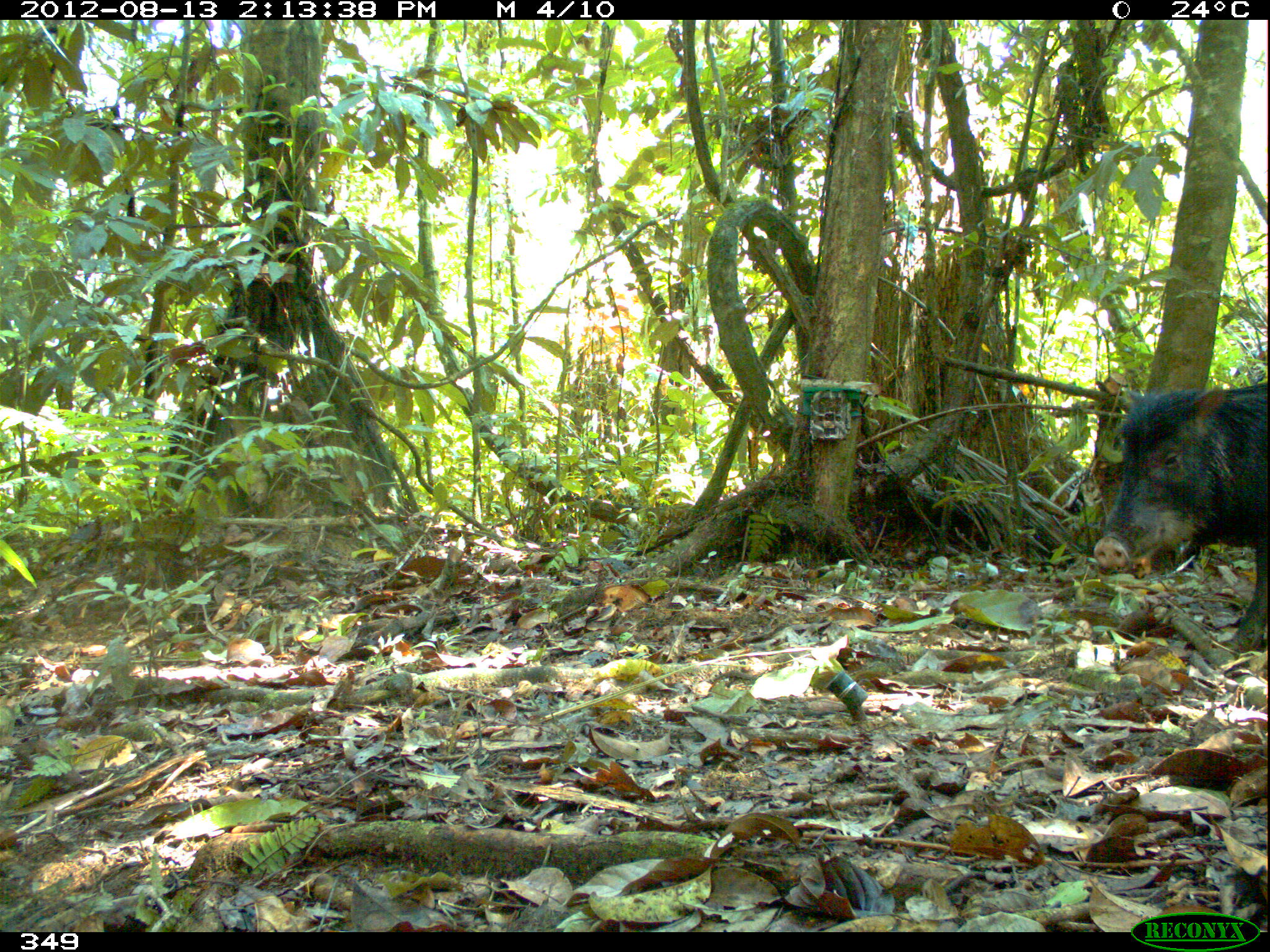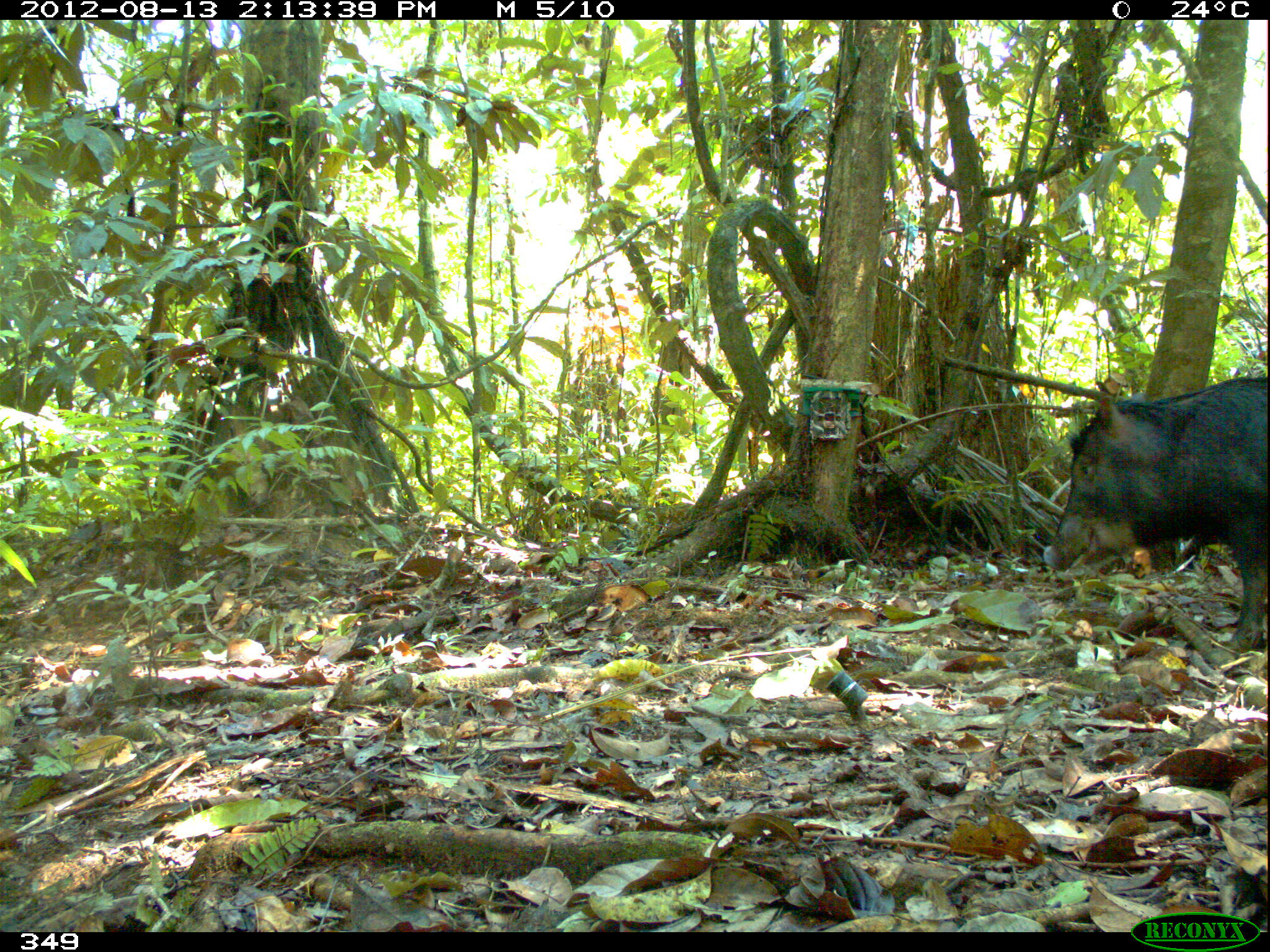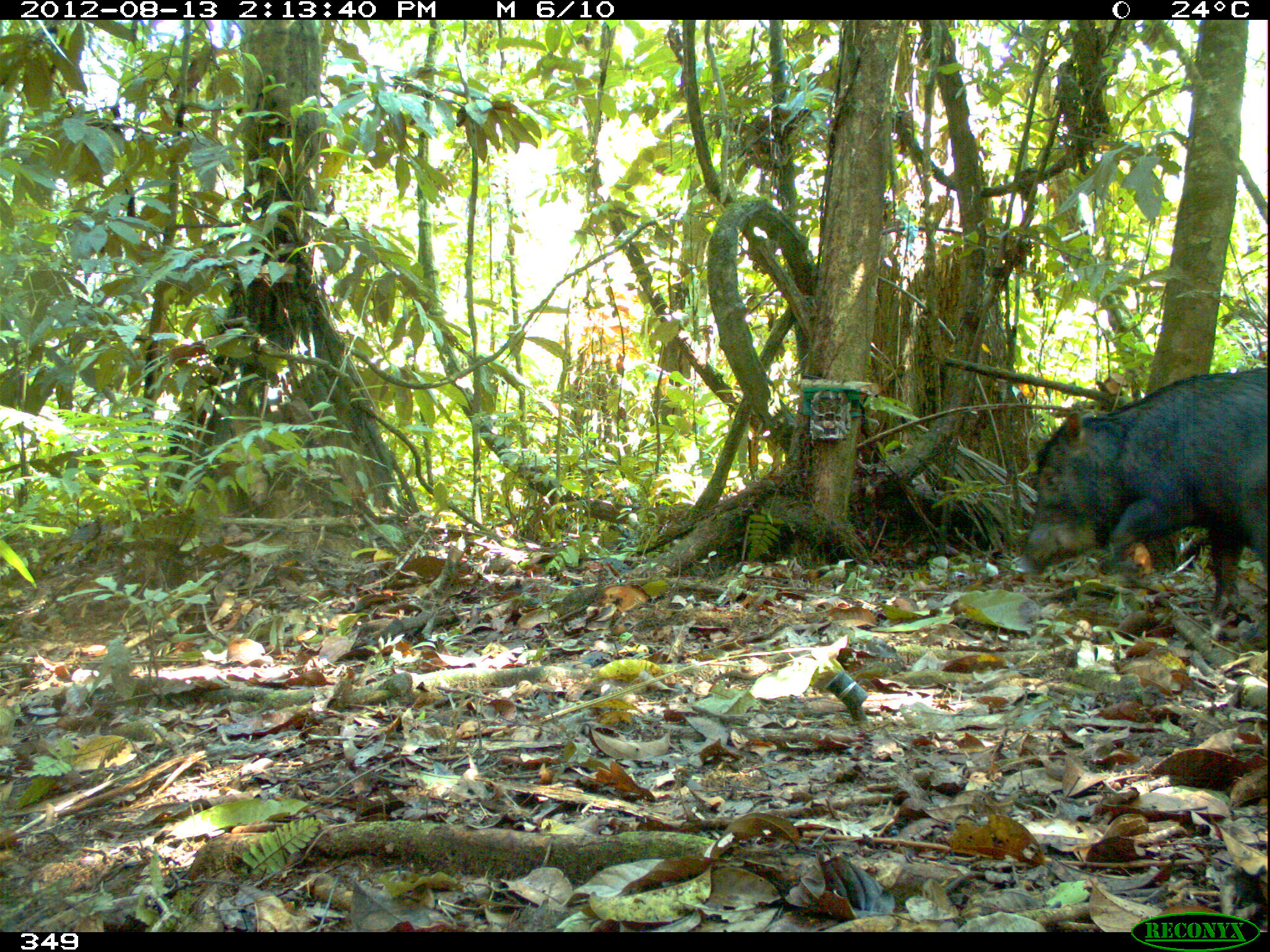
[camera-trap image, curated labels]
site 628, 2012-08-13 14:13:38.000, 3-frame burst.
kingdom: Animalia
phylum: Chordata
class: Mammalia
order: Artiodactyla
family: Tayassuidae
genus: Tayassu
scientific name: Tayassu pecari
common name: white-lipped peccary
Tayassu pecari (white-lipped peccary).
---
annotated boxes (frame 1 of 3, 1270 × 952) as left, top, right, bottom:
tayassu pecari: 1093, 378, 1267, 654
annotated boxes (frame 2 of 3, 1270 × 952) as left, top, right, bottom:
tayassu pecari: 1042, 373, 1267, 652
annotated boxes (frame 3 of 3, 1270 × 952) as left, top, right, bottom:
tayassu pecari: 1017, 369, 1267, 651